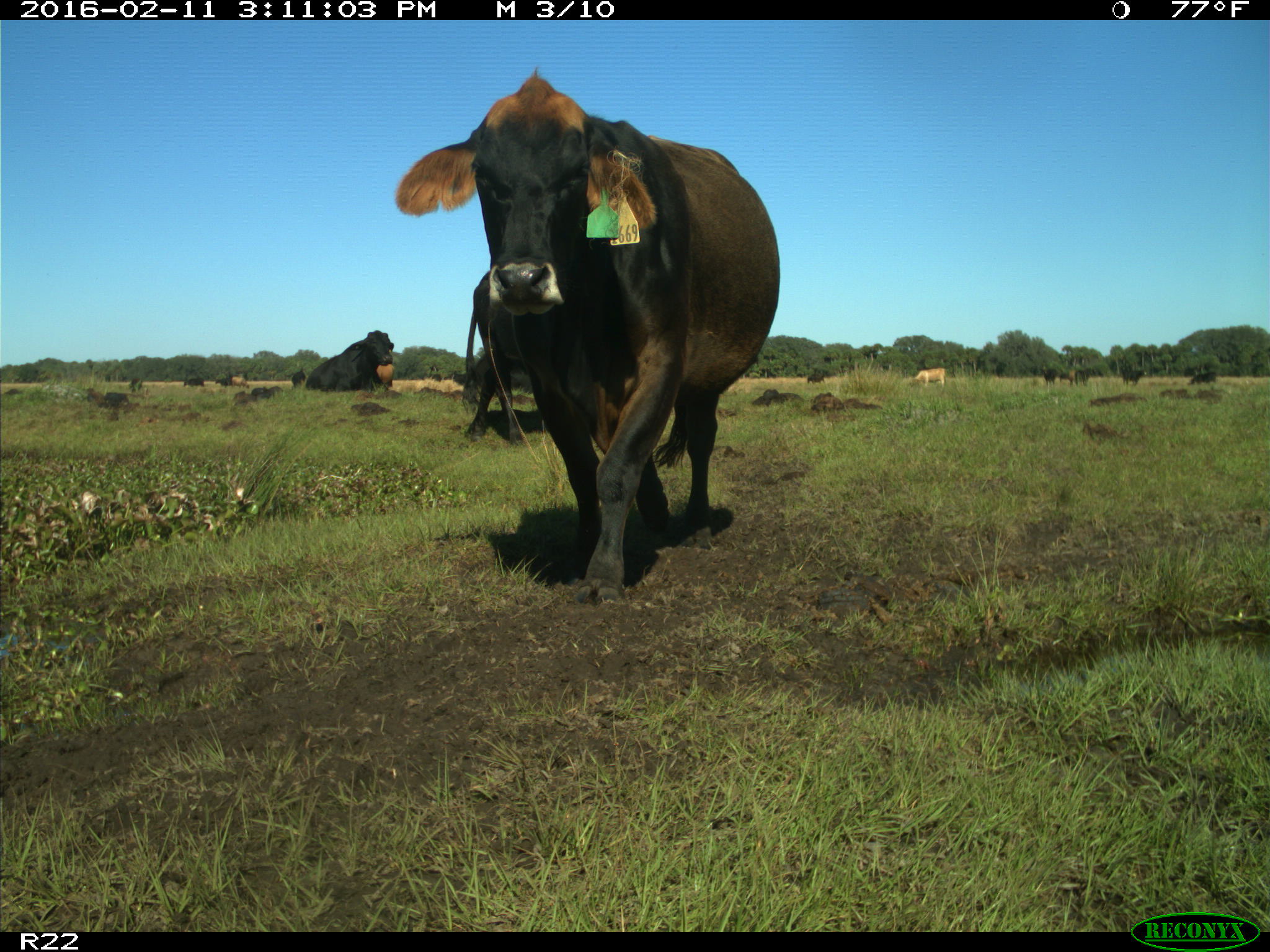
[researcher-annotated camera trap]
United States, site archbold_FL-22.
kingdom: Animalia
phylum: Chordata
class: Mammalia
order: Artiodactyla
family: Bovidae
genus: Bos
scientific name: Bos taurus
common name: domestic cow